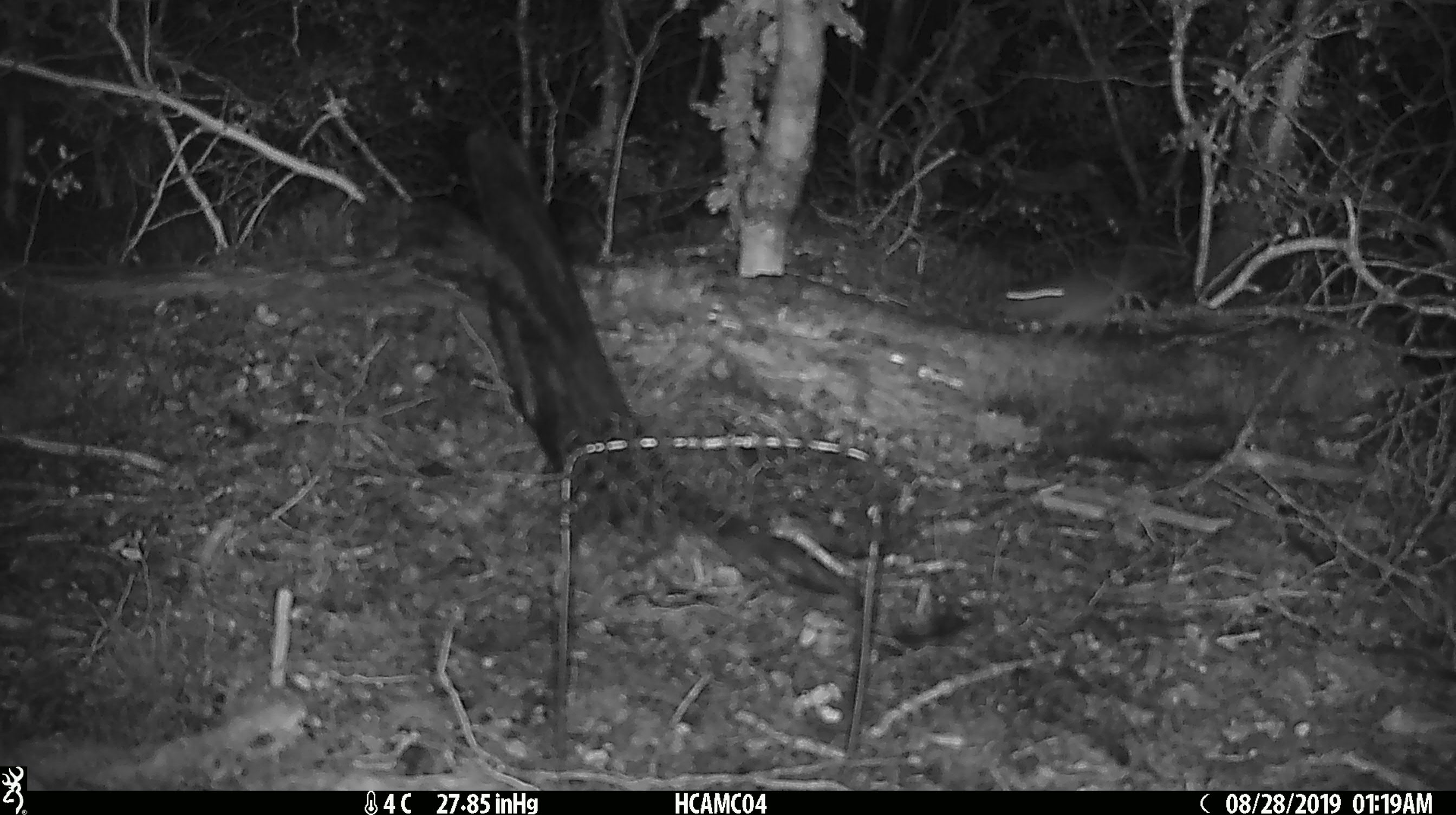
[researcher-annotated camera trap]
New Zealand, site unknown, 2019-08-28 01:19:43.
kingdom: Animalia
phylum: Chordata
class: Mammalia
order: Rodentia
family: Muridae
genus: Mus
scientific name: Mus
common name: mouse